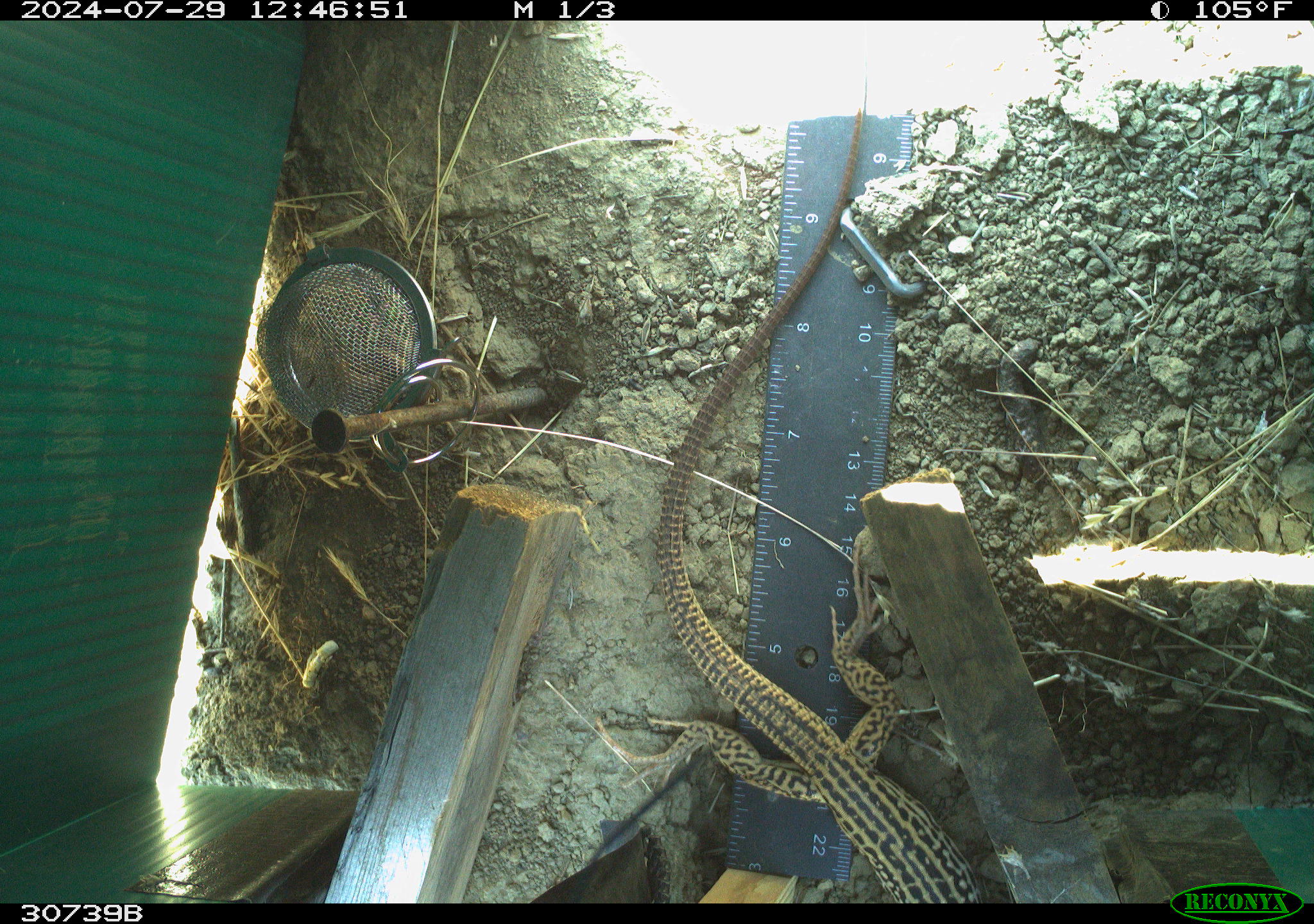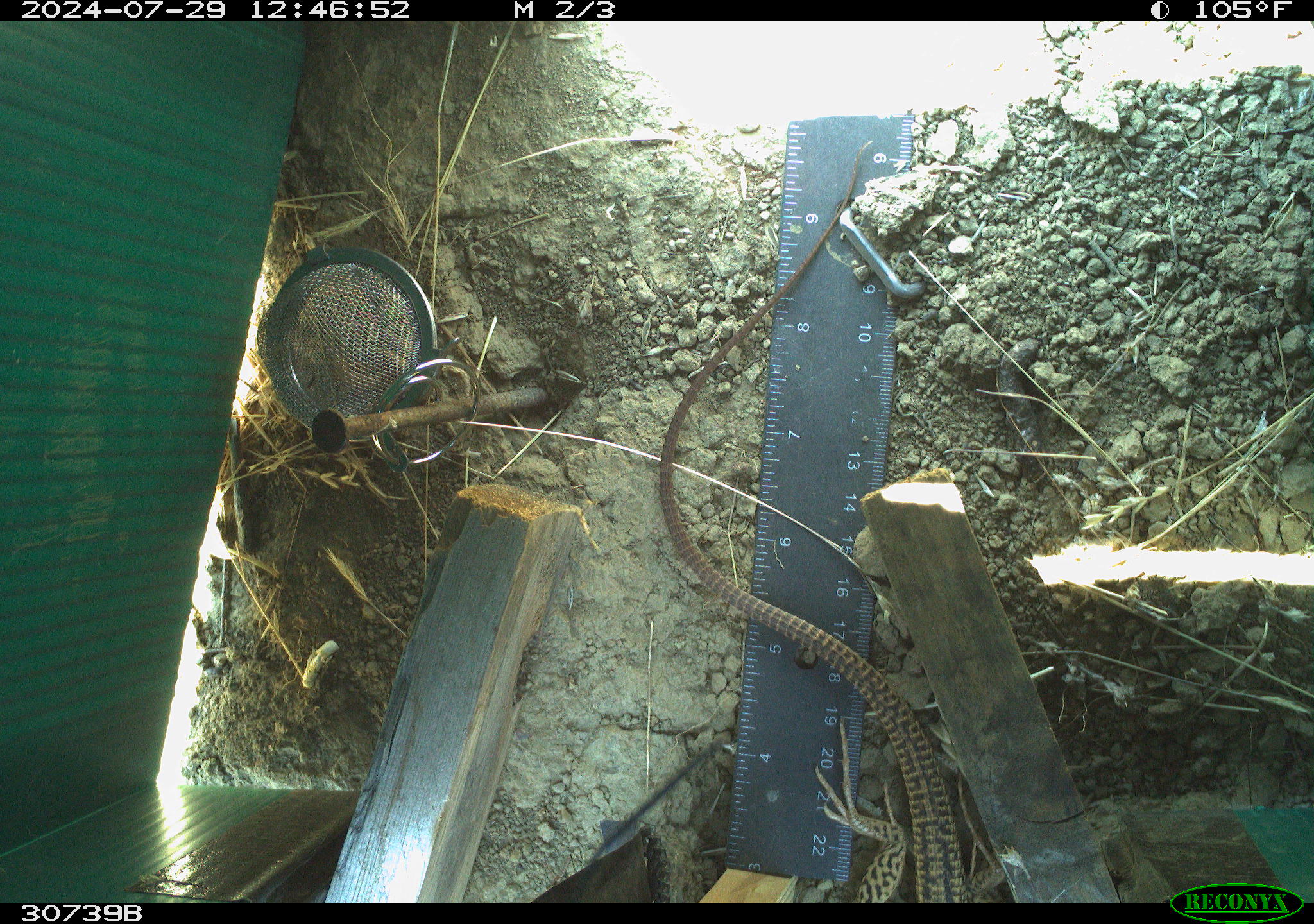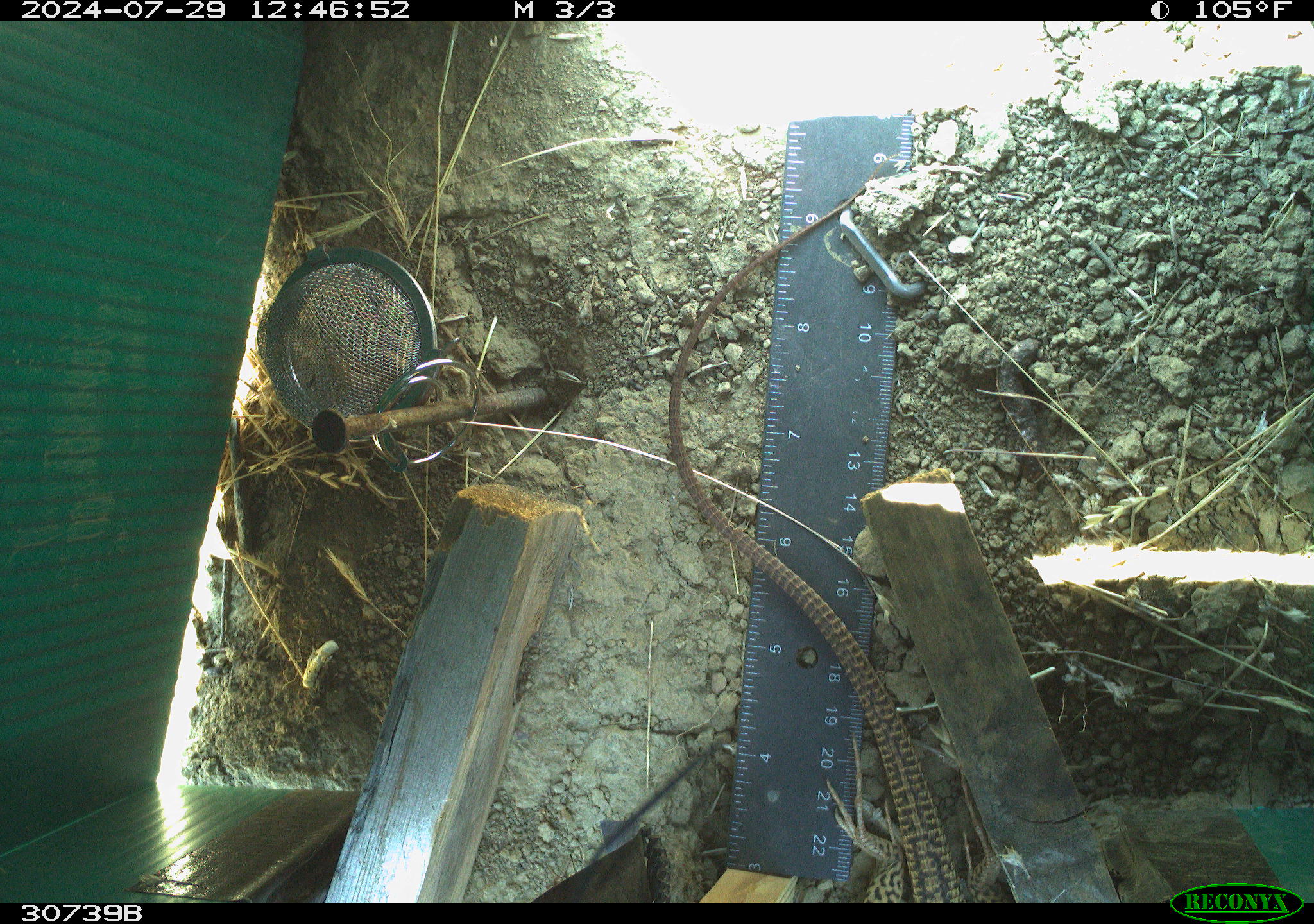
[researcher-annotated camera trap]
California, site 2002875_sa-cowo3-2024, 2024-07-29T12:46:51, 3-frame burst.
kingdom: Animalia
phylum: Chordata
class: Reptilia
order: Squamata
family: Teiidae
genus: Aspidoscelis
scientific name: Aspidoscelis tigris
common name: western whiptail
Western whiptail (Aspidoscelis tigris).